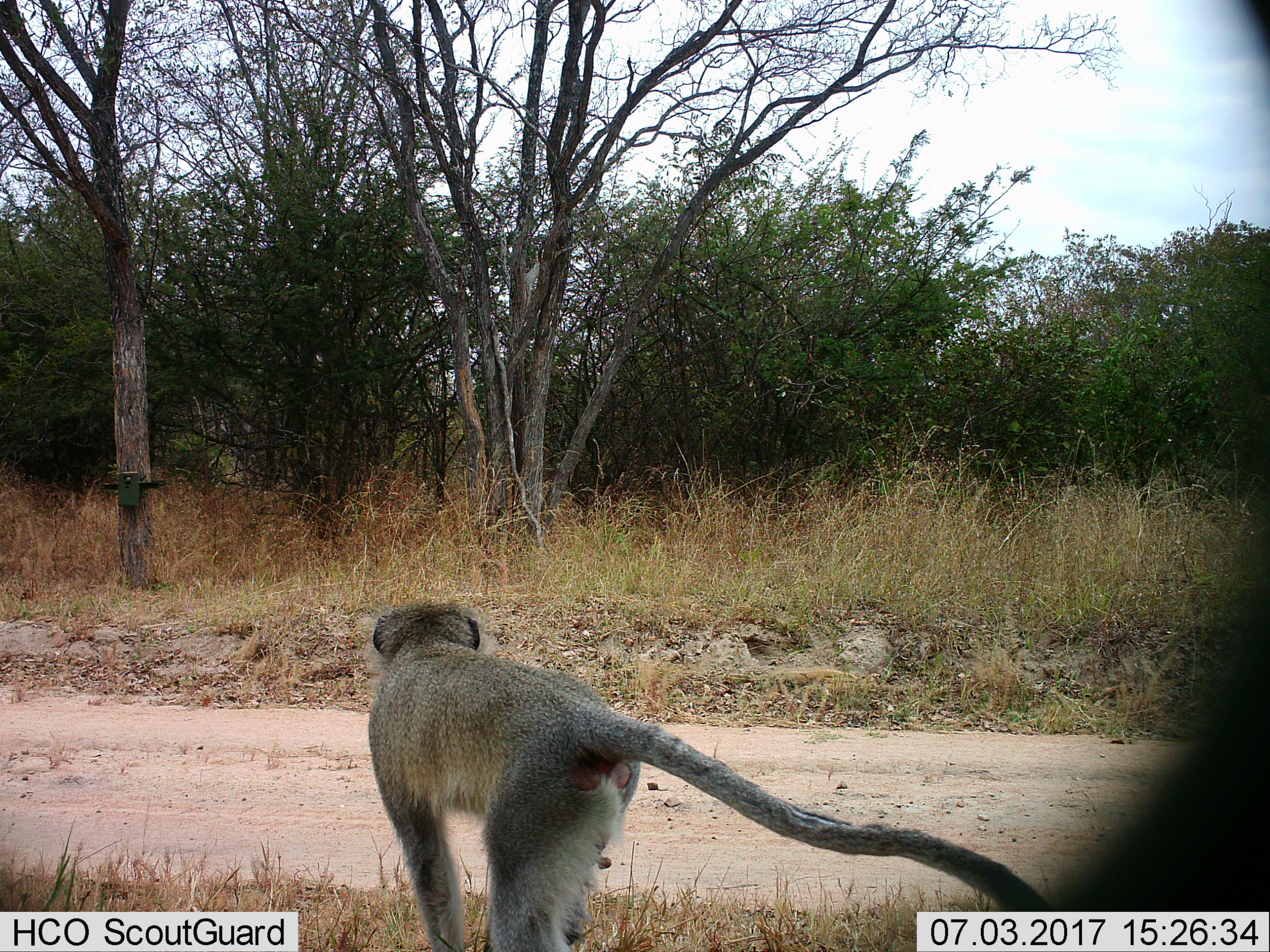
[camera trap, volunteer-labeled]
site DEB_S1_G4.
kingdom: Animalia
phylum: Chordata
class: Mammalia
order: Primates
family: Cercopithecidae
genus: Chlorocebus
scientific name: Chlorocebus pygerythrus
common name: vervet monkey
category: monkeyvervet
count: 1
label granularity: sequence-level